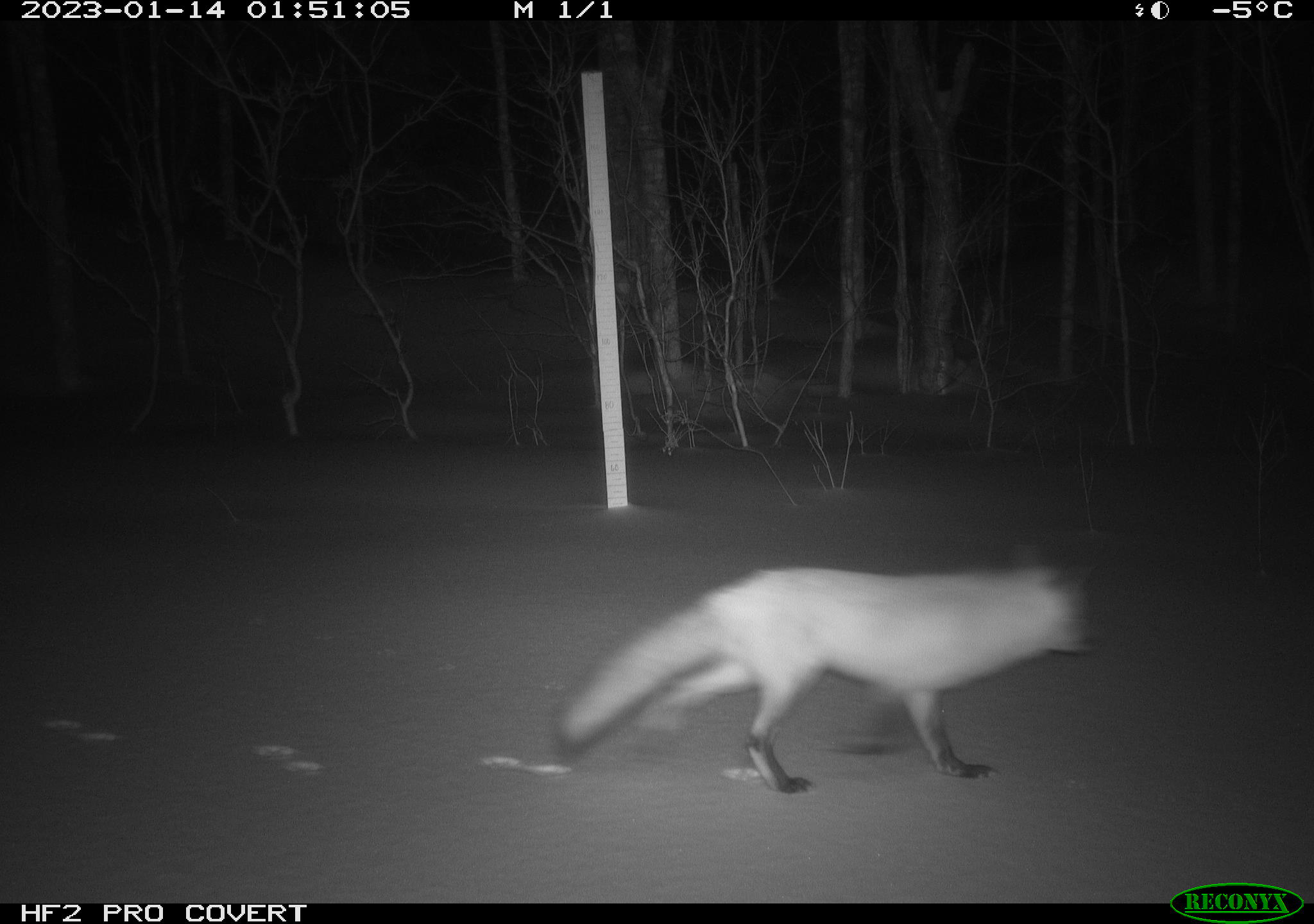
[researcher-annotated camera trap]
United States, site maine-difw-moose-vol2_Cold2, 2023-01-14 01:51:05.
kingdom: Animalia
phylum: Chordata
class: Mammalia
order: Carnivora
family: Canidae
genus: Vulpes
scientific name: Vulpes vulpes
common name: red fox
Red fox (Vulpes vulpes).